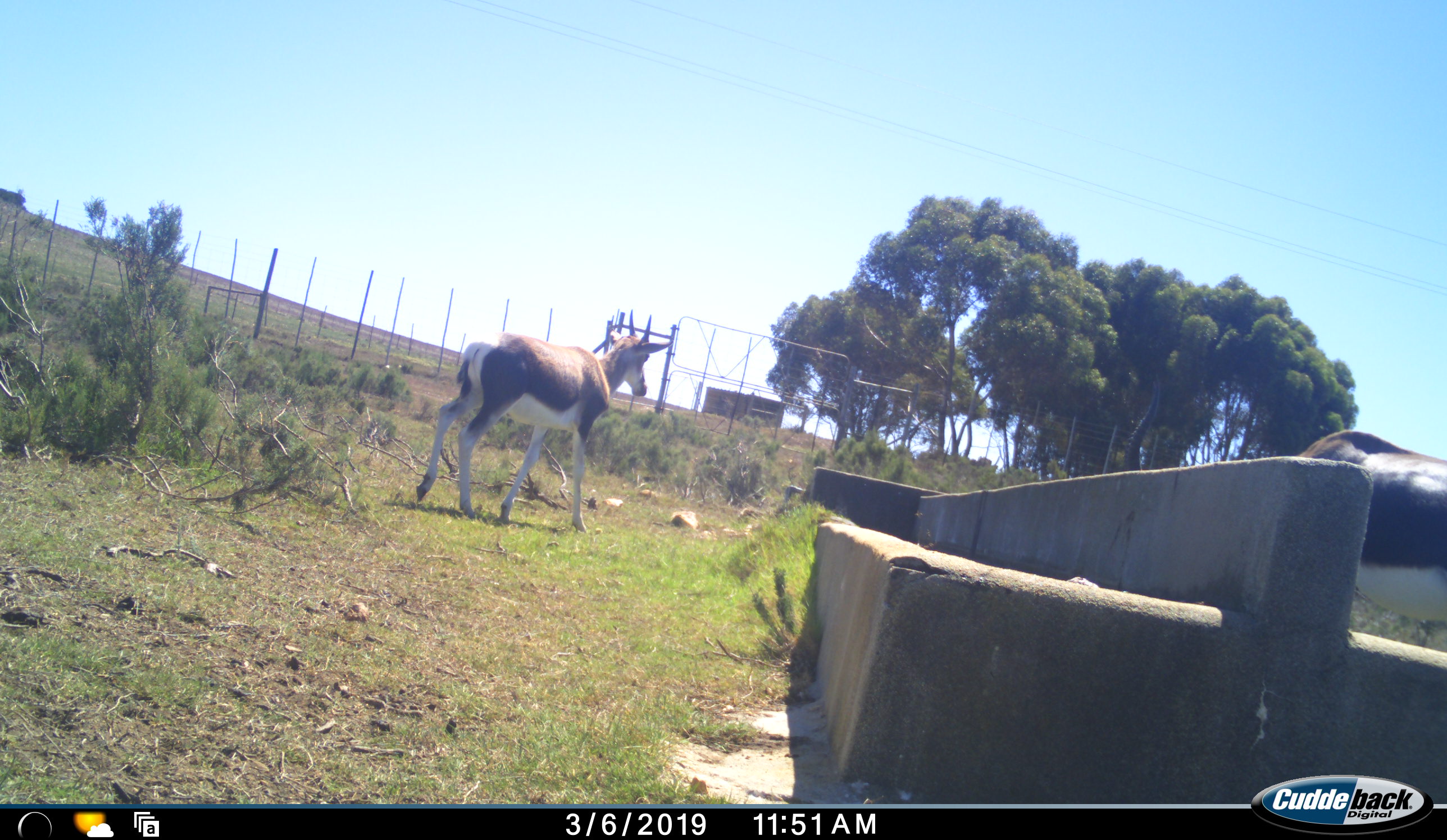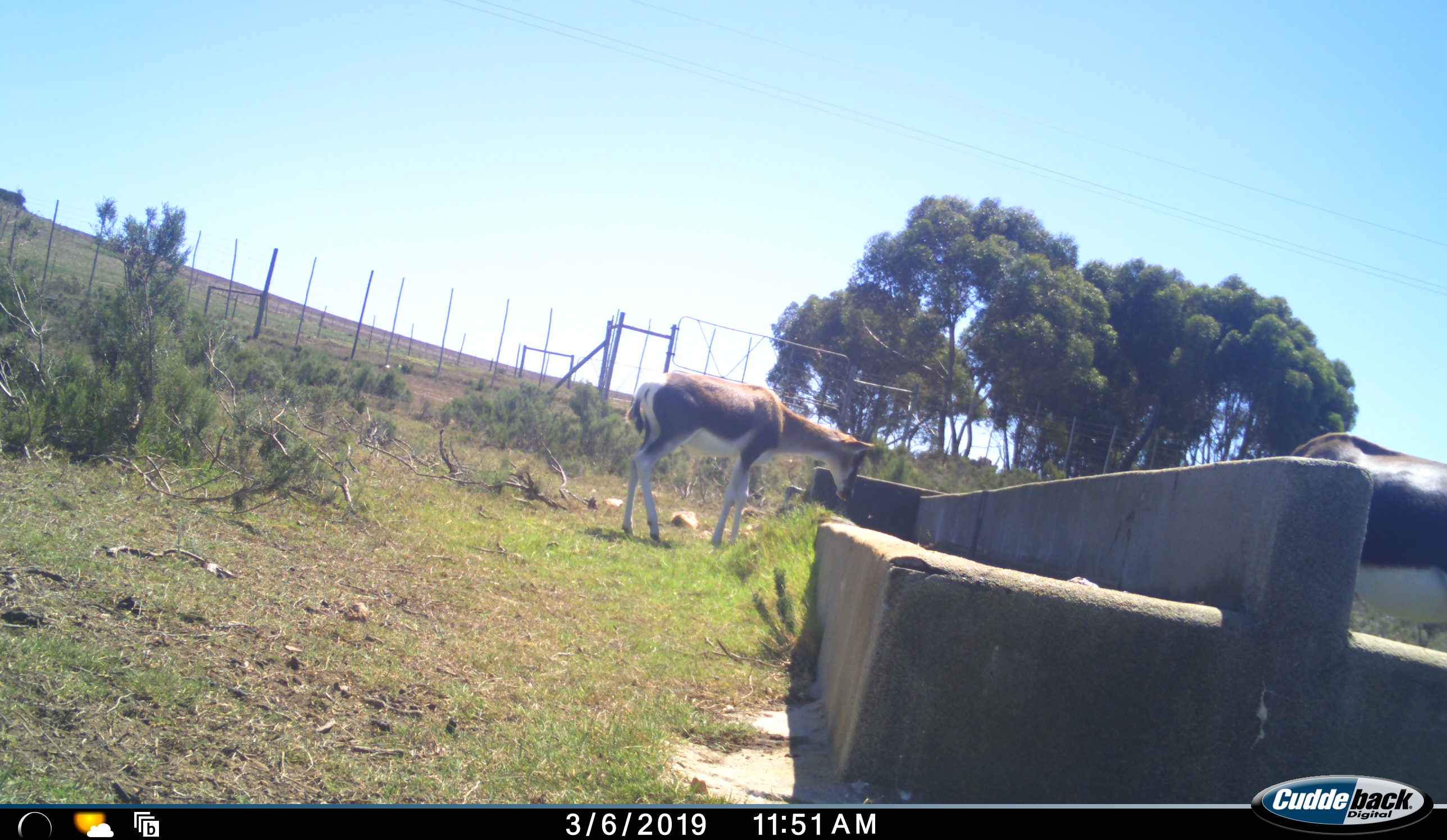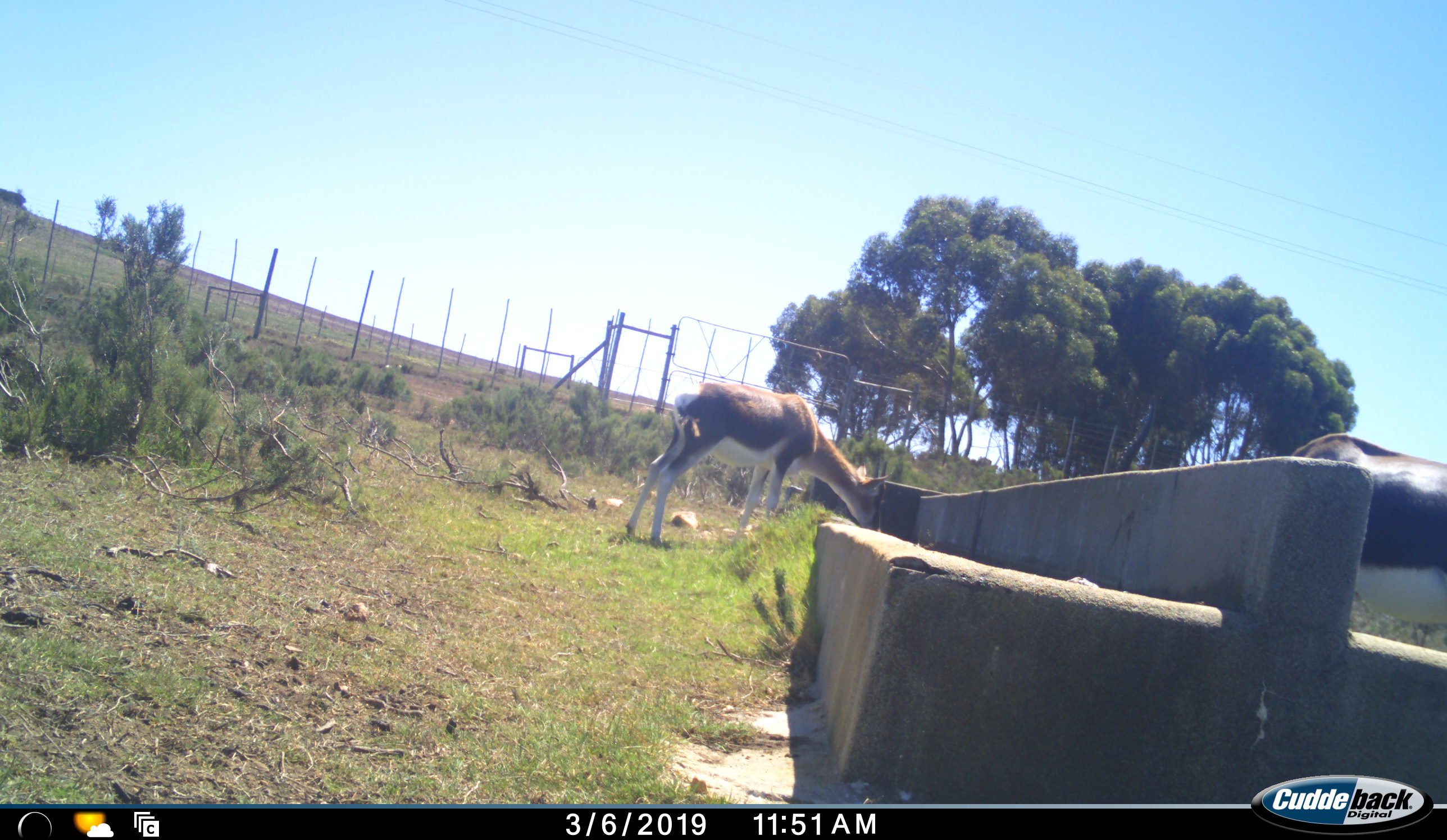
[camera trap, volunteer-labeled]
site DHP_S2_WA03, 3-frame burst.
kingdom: Animalia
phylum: Chordata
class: Mammalia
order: Artiodactyla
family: Bovidae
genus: Damaliscus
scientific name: Damaliscus pygargus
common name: bontebok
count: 2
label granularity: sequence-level